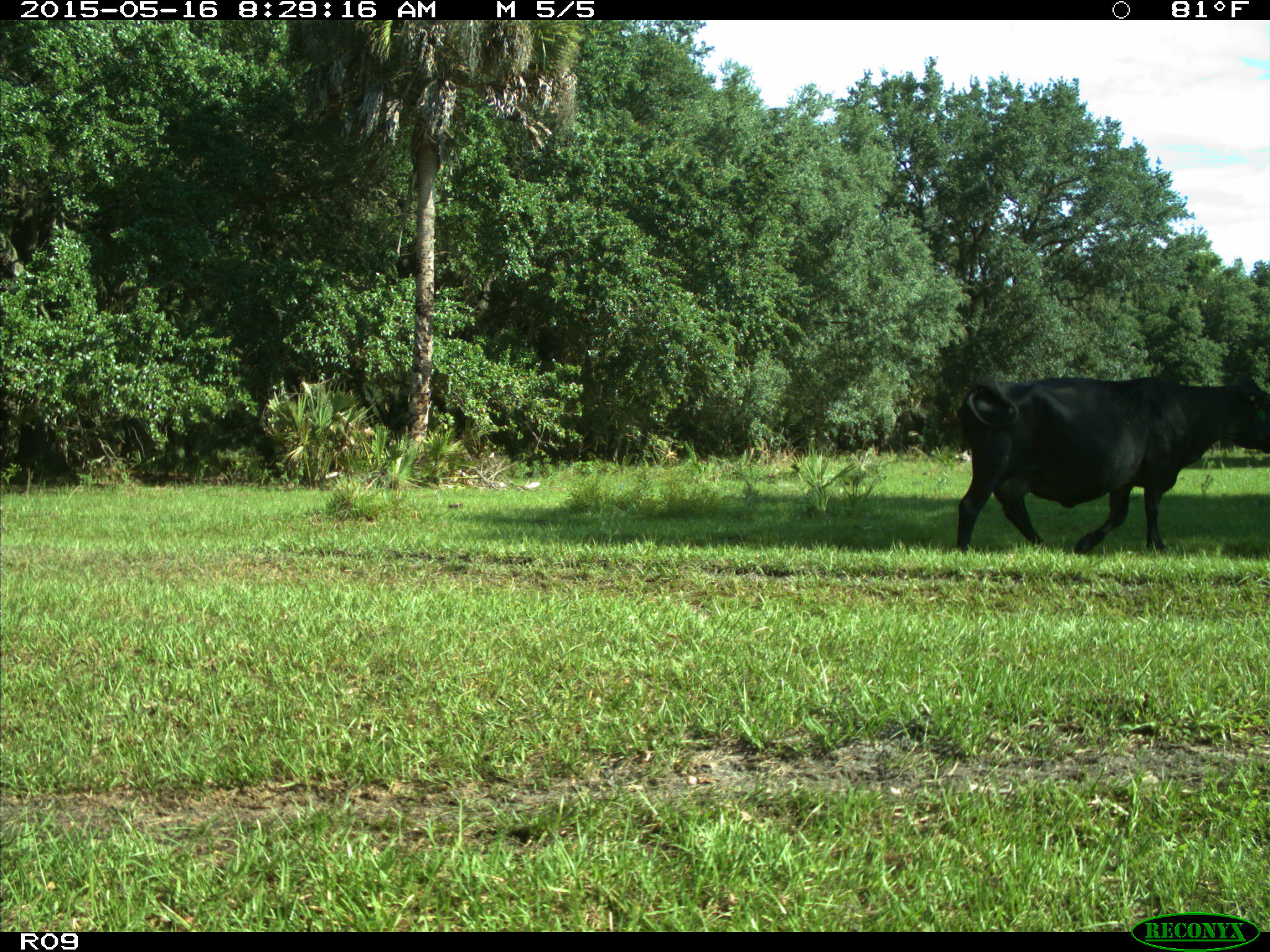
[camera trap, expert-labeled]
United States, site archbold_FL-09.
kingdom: Animalia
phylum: Chordata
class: Mammalia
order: Artiodactyla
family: Bovidae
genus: Bos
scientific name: Bos taurus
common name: domestic cow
Bos taurus (domestic cow).